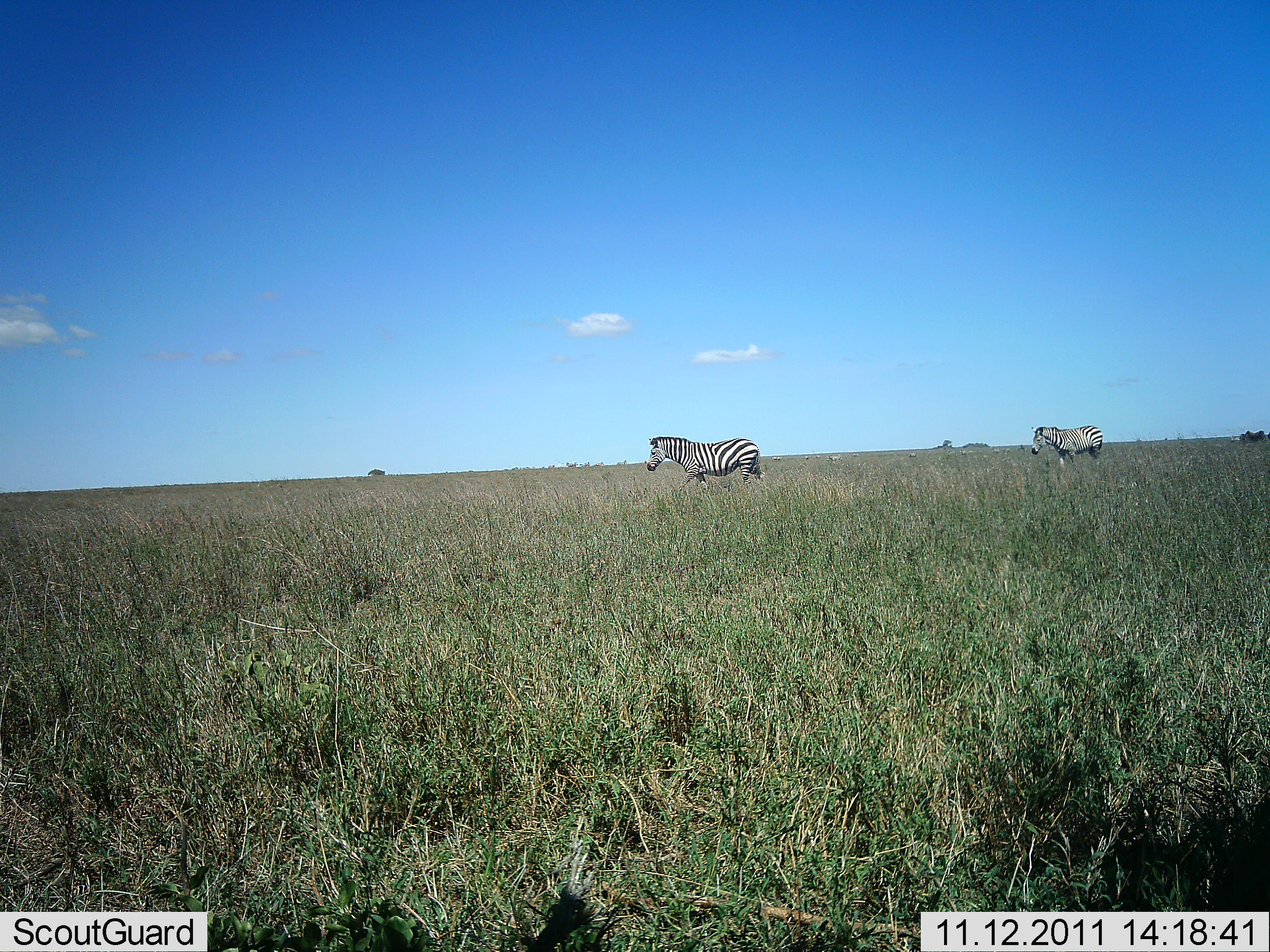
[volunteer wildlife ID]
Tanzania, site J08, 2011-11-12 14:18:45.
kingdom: Animalia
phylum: Chordata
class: Mammalia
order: Perissodactyla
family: Equidae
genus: Equus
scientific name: Equus quagga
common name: plains zebra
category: zebra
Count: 2.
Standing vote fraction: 70%.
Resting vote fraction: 0%.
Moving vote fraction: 40%.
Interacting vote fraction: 0%.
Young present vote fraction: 0%.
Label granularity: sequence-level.